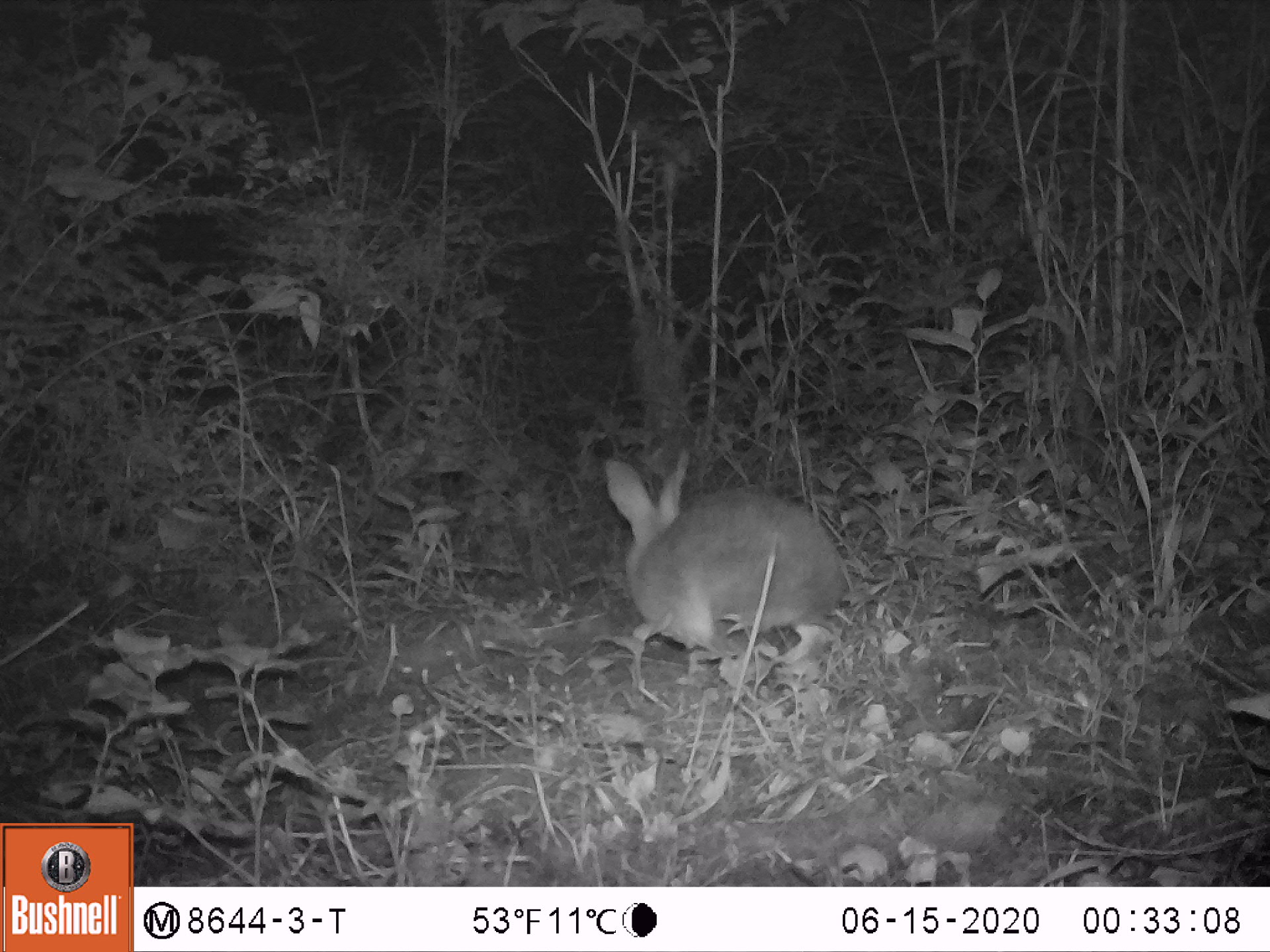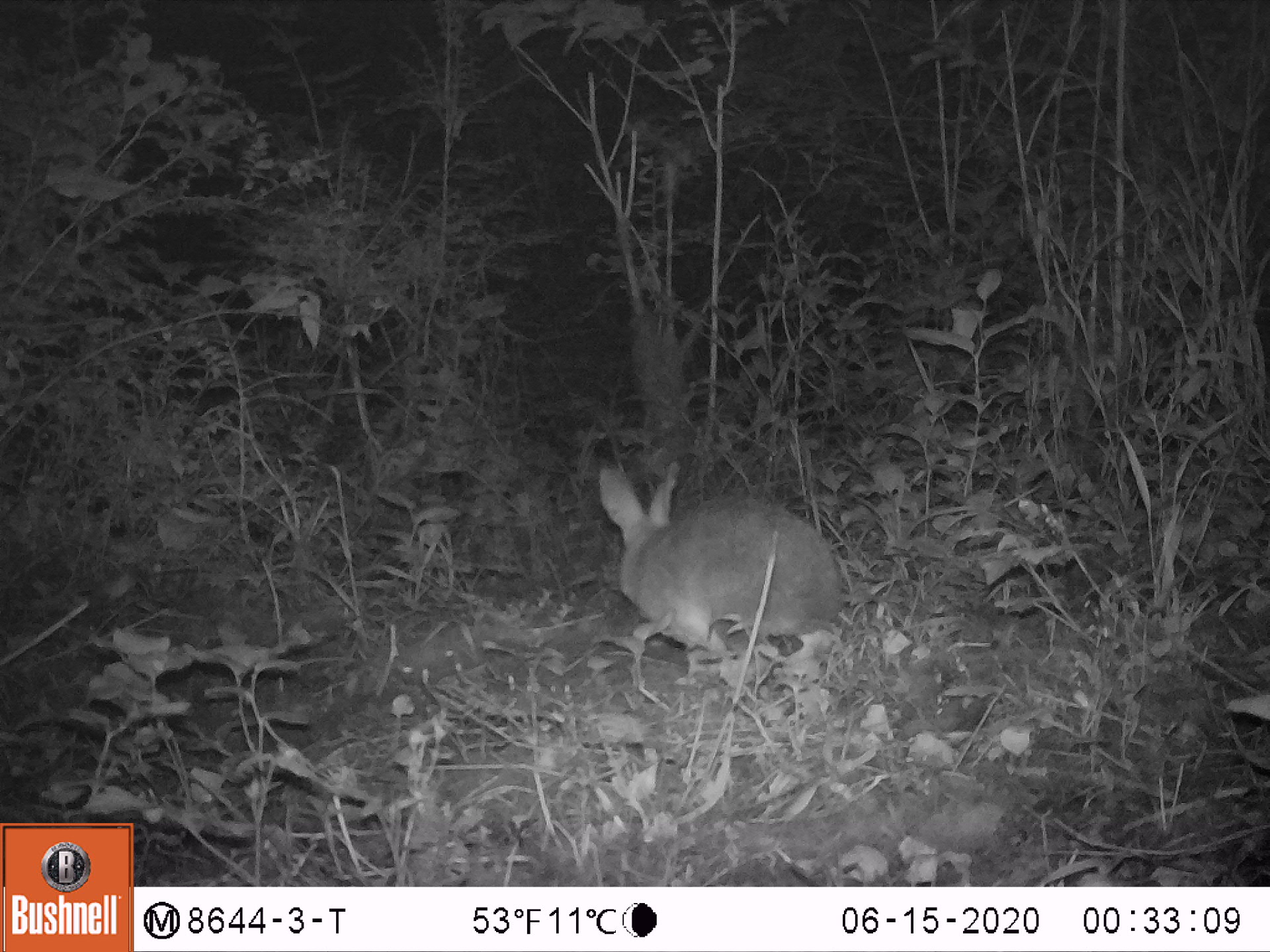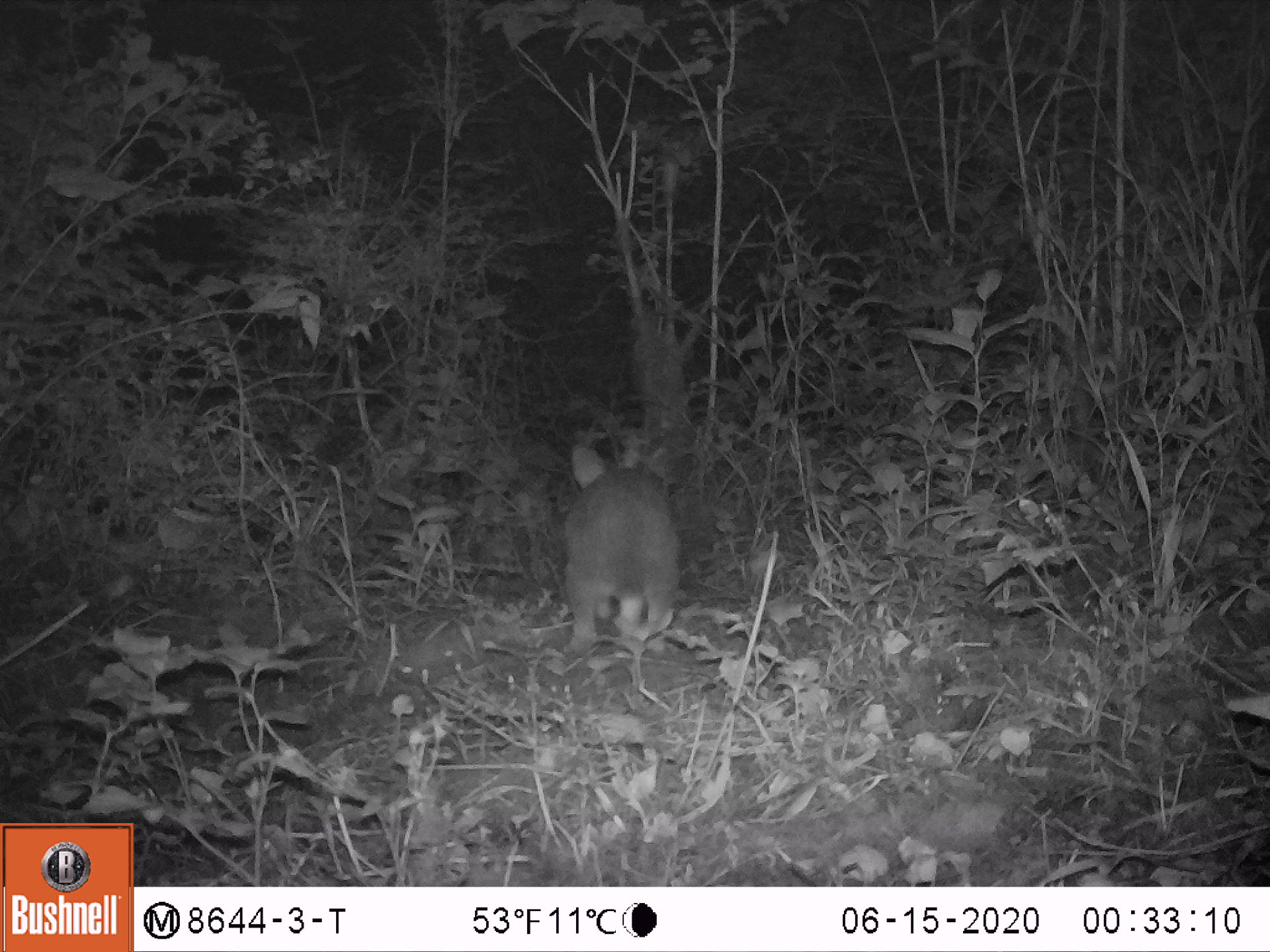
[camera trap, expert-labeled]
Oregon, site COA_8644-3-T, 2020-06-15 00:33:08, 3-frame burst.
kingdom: Animalia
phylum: Chordata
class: Mammalia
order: Lagomorpha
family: Leporidae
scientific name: Leporidae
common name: hares and rabbits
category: leporidae family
Leporidae family (hares and rabbits) (Leporidae).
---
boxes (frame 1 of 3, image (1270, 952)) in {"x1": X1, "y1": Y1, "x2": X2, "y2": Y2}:
leporidae family: {"x1": 599, "y1": 449, "x2": 858, "y2": 667}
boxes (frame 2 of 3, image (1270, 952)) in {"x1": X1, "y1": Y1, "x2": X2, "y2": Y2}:
leporidae family: {"x1": 590, "y1": 455, "x2": 849, "y2": 680}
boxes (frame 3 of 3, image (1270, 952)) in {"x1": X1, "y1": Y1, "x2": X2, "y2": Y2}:
leporidae family: {"x1": 558, "y1": 432, "x2": 684, "y2": 656}